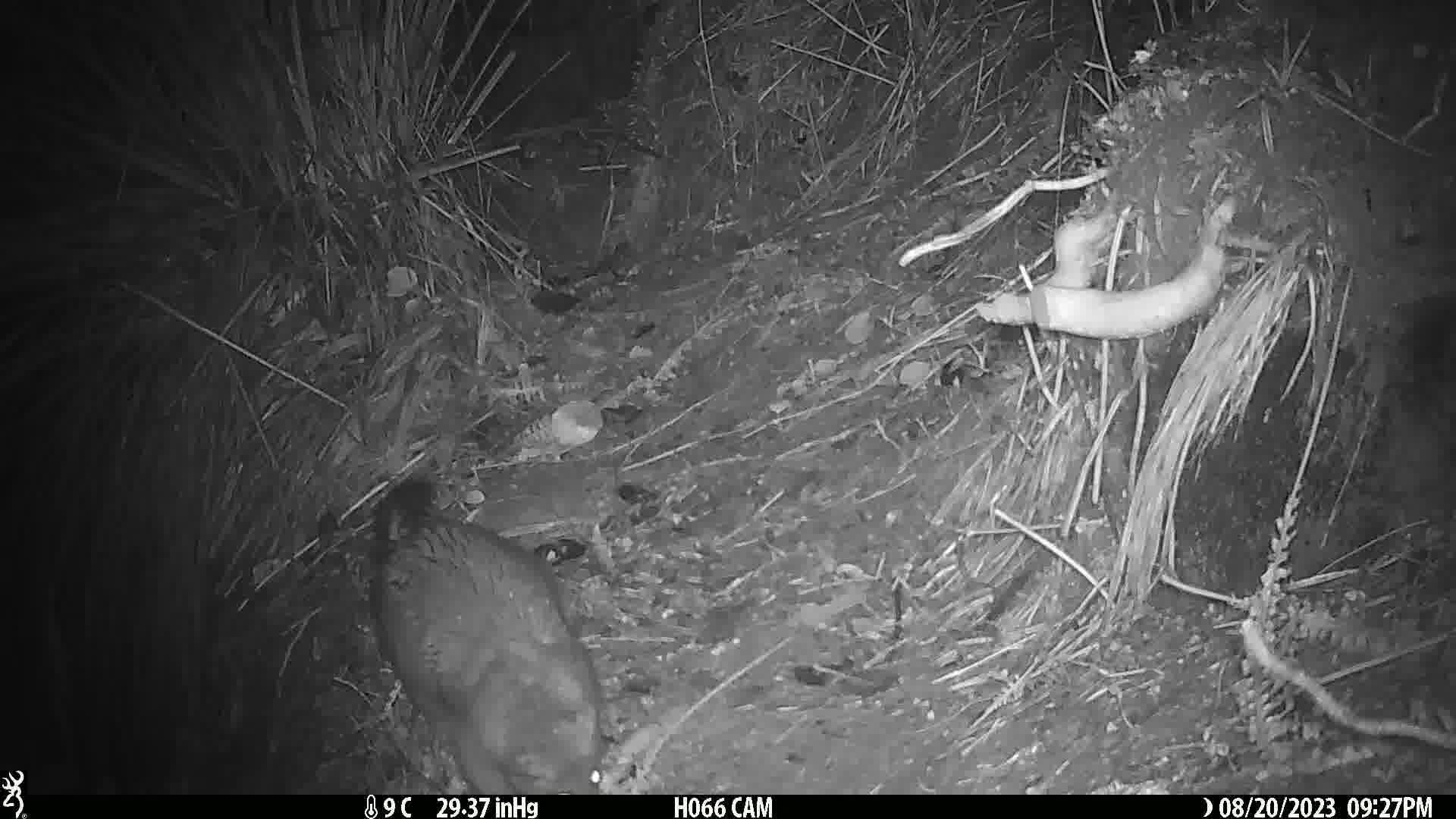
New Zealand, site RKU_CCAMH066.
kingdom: Animalia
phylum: Chordata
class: Mammalia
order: Diprotodontia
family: Phalangeridae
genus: Trichosurus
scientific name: Trichosurus vulpecula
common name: common brushtail possum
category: possum